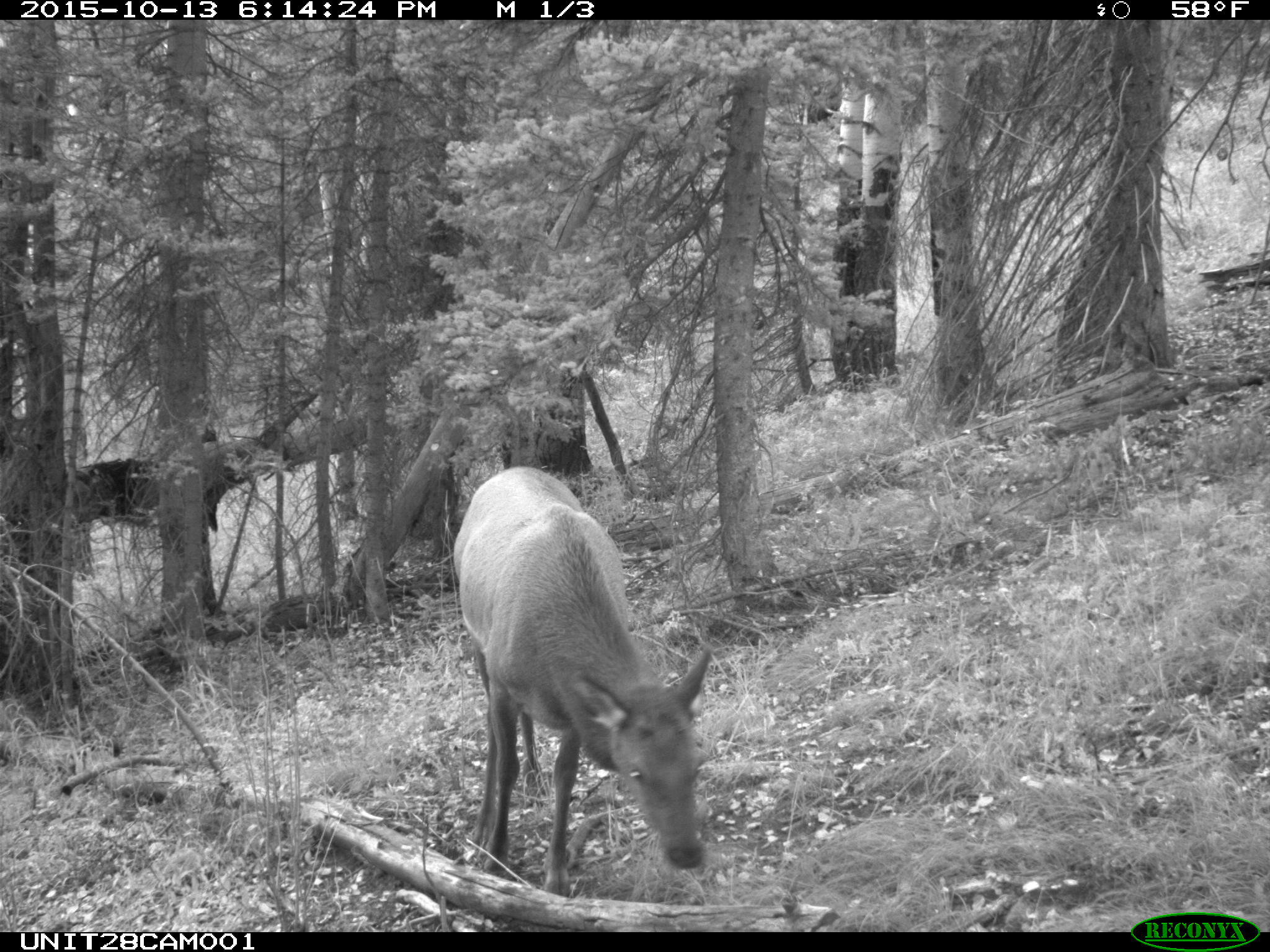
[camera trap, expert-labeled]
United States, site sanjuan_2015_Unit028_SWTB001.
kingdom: Animalia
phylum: Chordata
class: Mammalia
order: Artiodactyla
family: Cervidae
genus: Cervus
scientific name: Cervus elaphus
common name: red deer